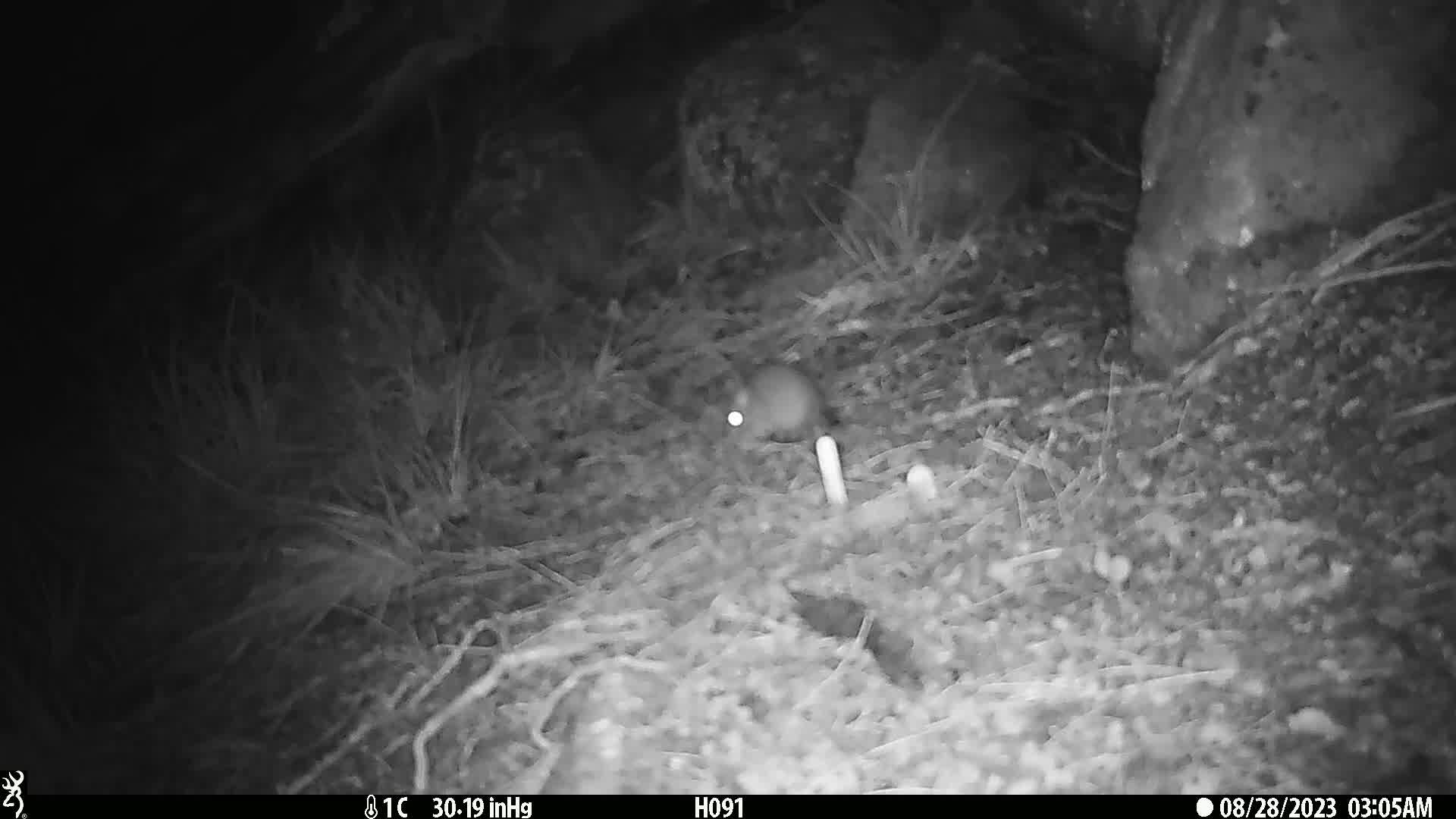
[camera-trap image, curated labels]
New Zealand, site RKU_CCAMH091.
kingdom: Animalia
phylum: Chordata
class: Mammalia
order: Rodentia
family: Muridae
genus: Rattus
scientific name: Rattus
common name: rat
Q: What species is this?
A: Rat (Rattus).